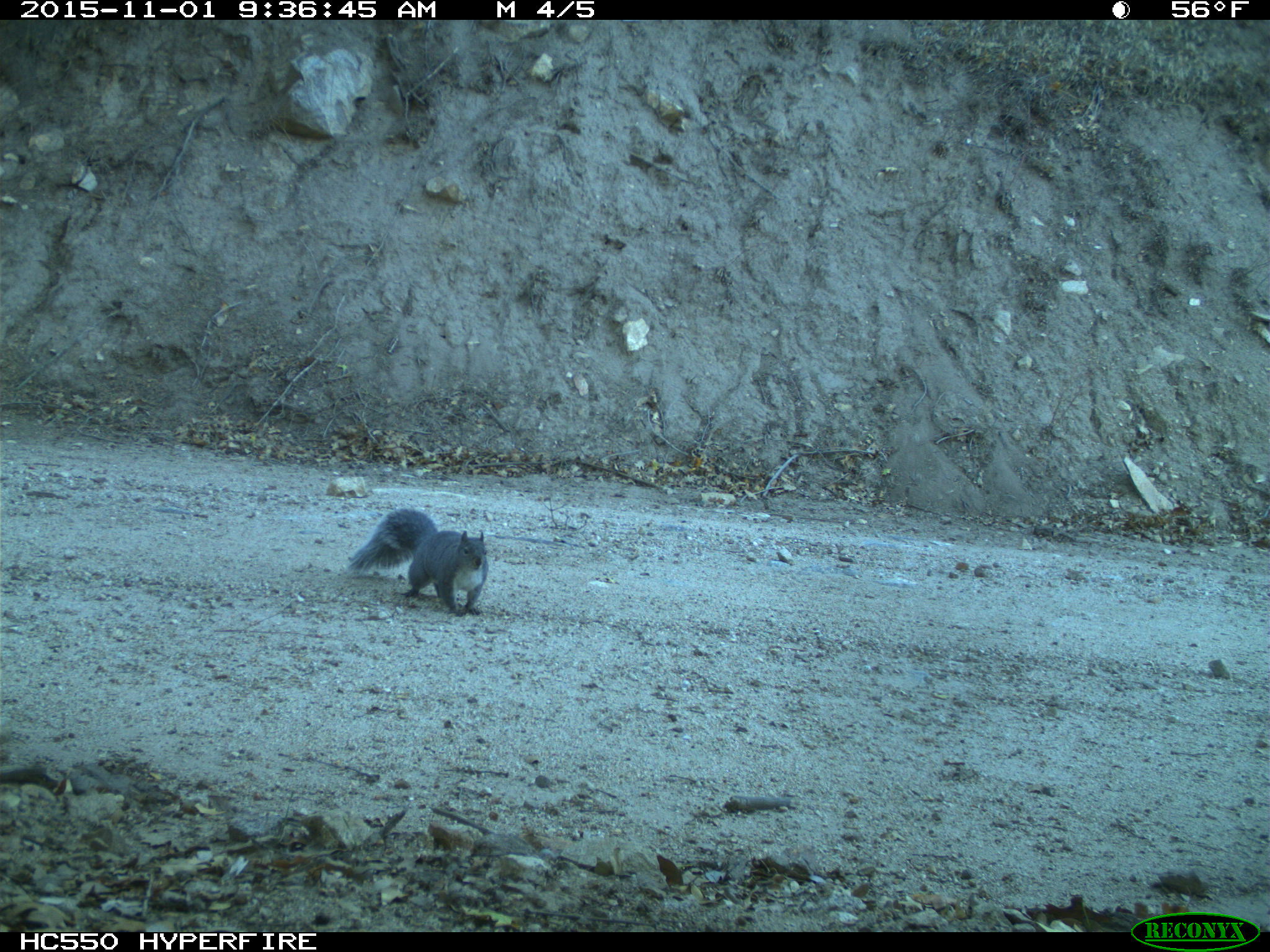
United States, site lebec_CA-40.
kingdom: Animalia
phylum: Chordata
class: Mammalia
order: Rodentia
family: Sciuridae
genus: Sciurus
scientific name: Sciurus carolinensis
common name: eastern gray squirrel